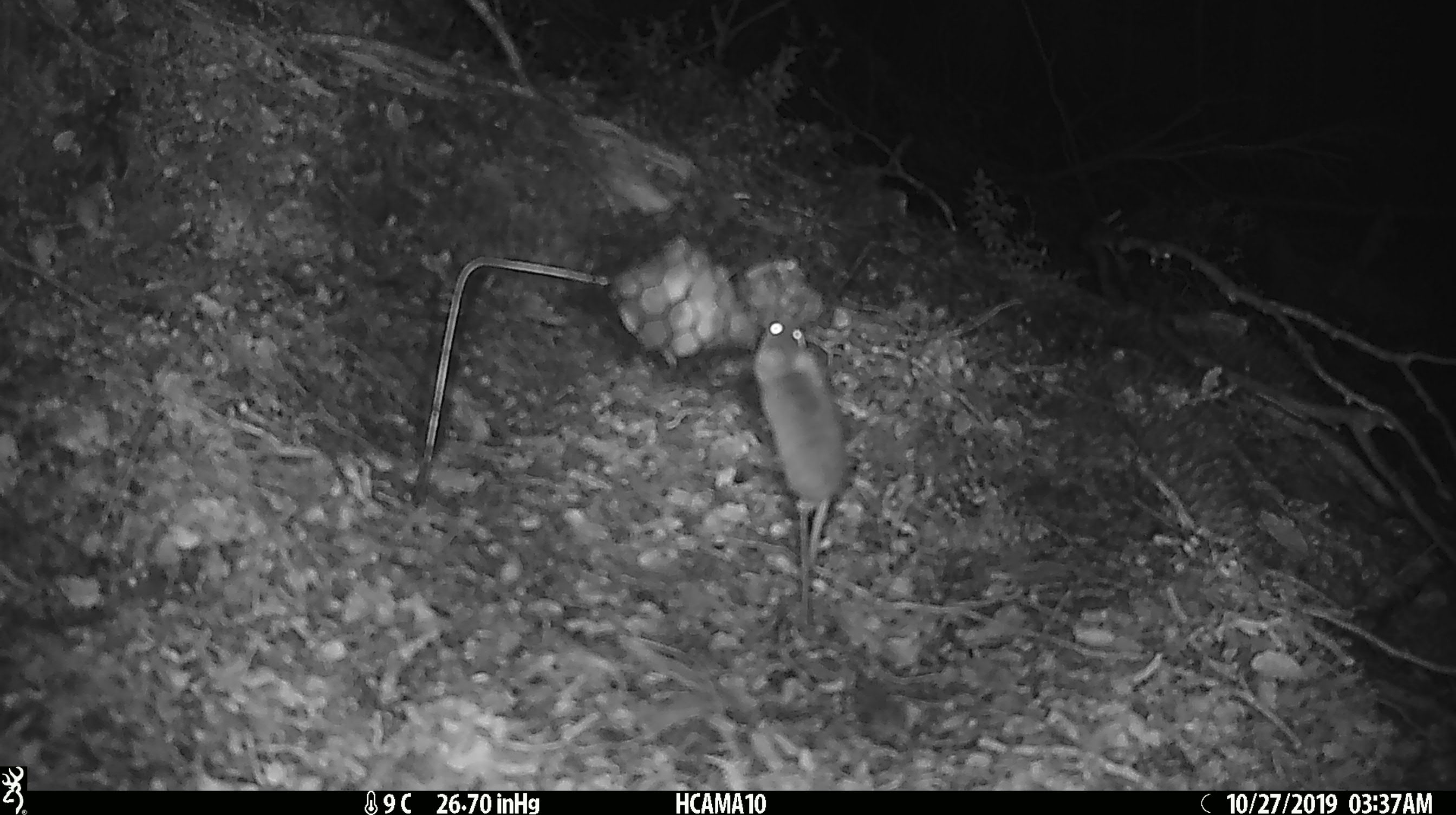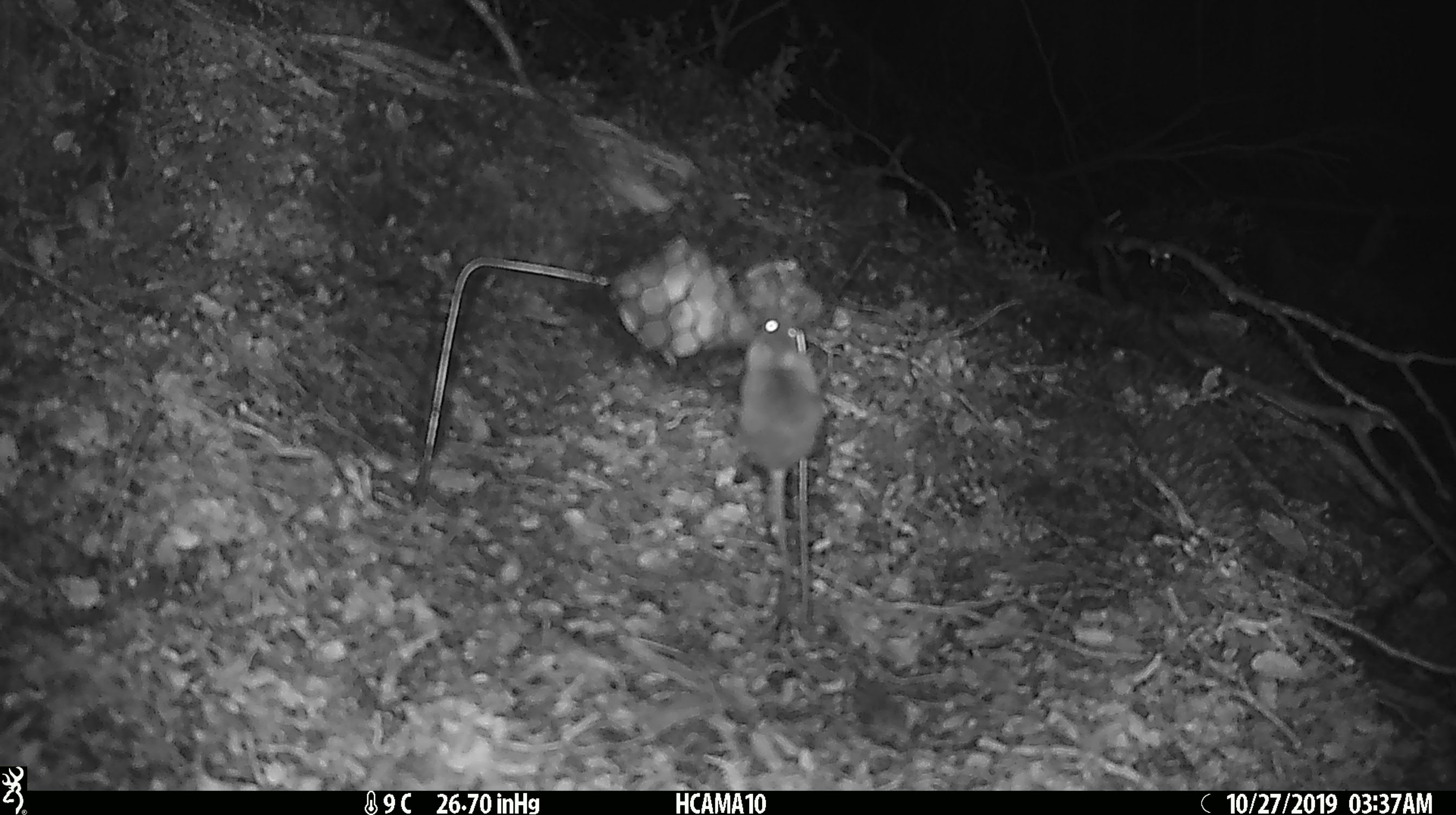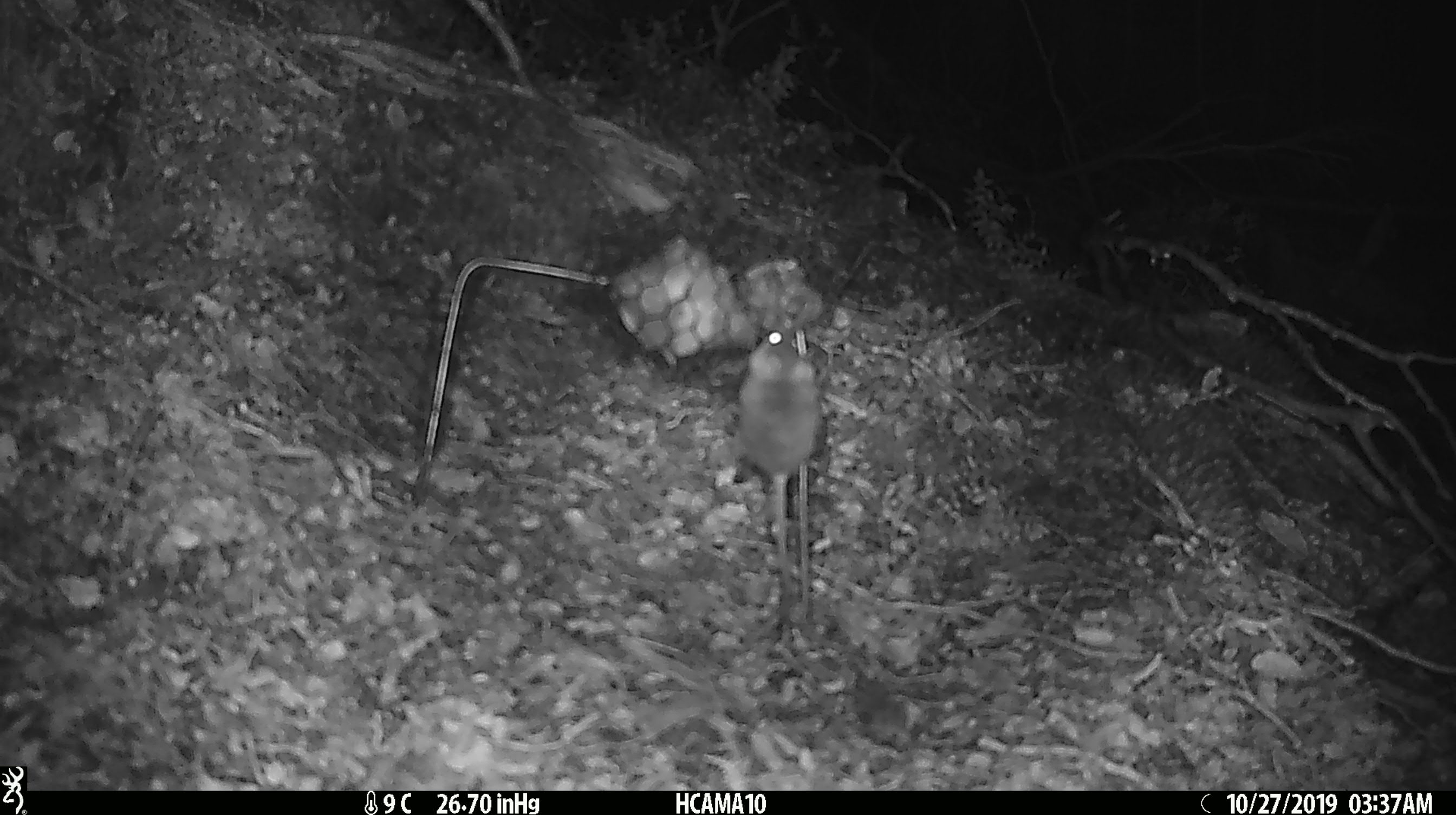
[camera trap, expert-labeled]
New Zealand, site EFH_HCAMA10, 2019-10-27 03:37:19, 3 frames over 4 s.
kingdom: Animalia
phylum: Chordata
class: Mammalia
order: Rodentia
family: Muridae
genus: Mus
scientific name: Mus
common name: mouse